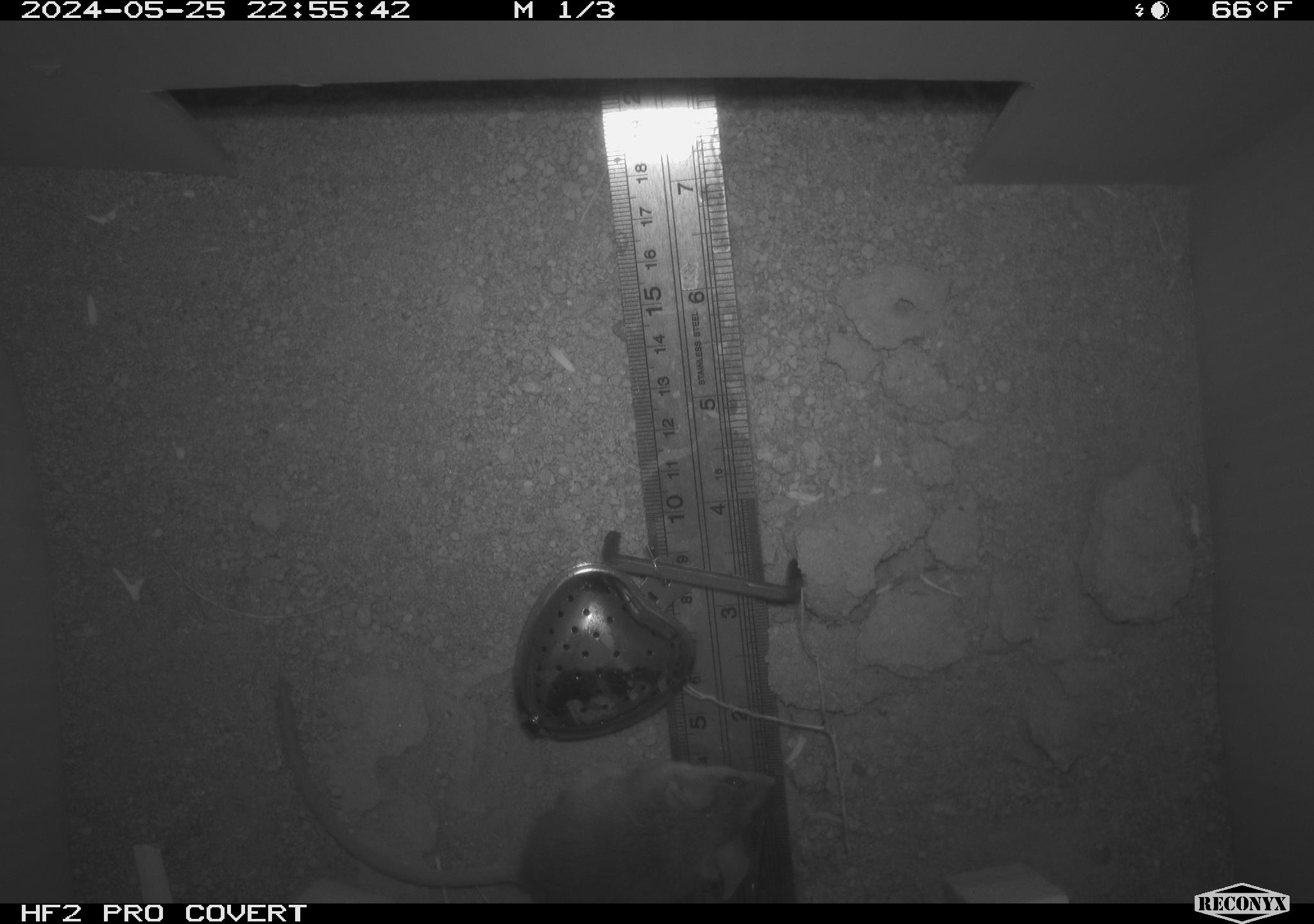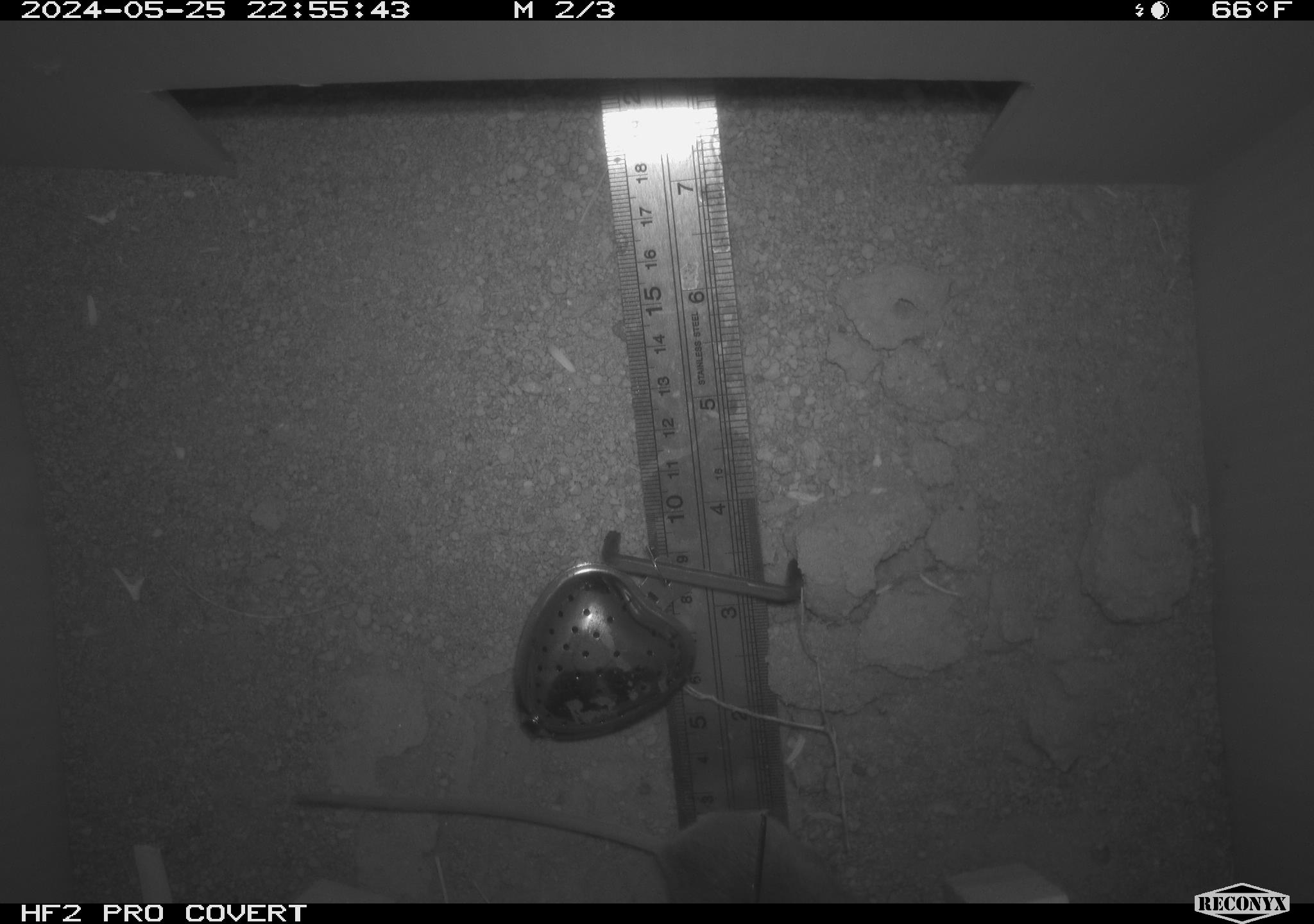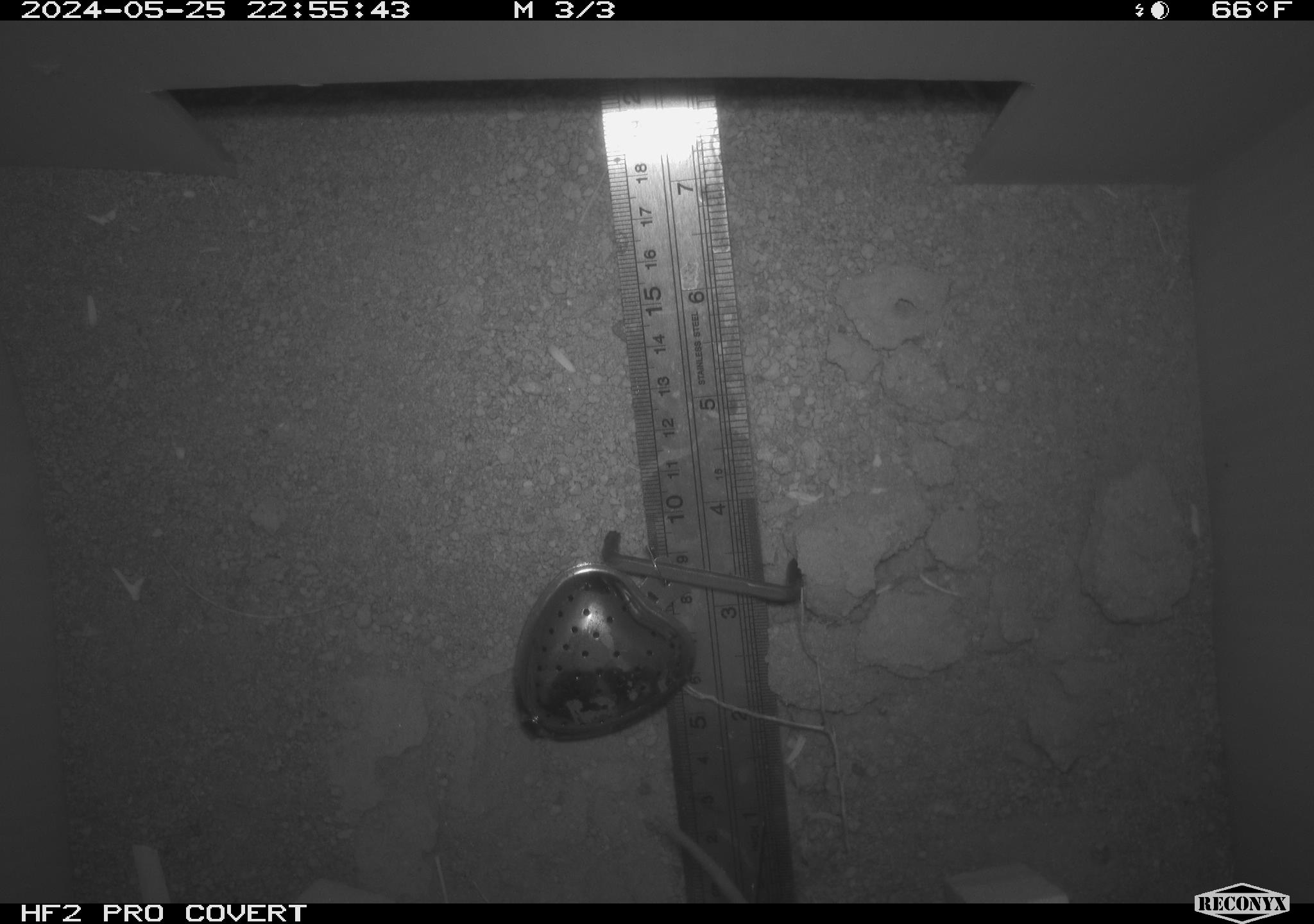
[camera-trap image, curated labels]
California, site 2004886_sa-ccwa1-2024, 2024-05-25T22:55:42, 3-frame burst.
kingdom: Animalia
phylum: Chordata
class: Mammalia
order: Rodentia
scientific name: Rodentia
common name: mouse species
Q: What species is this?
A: Mouse species (Rodentia).